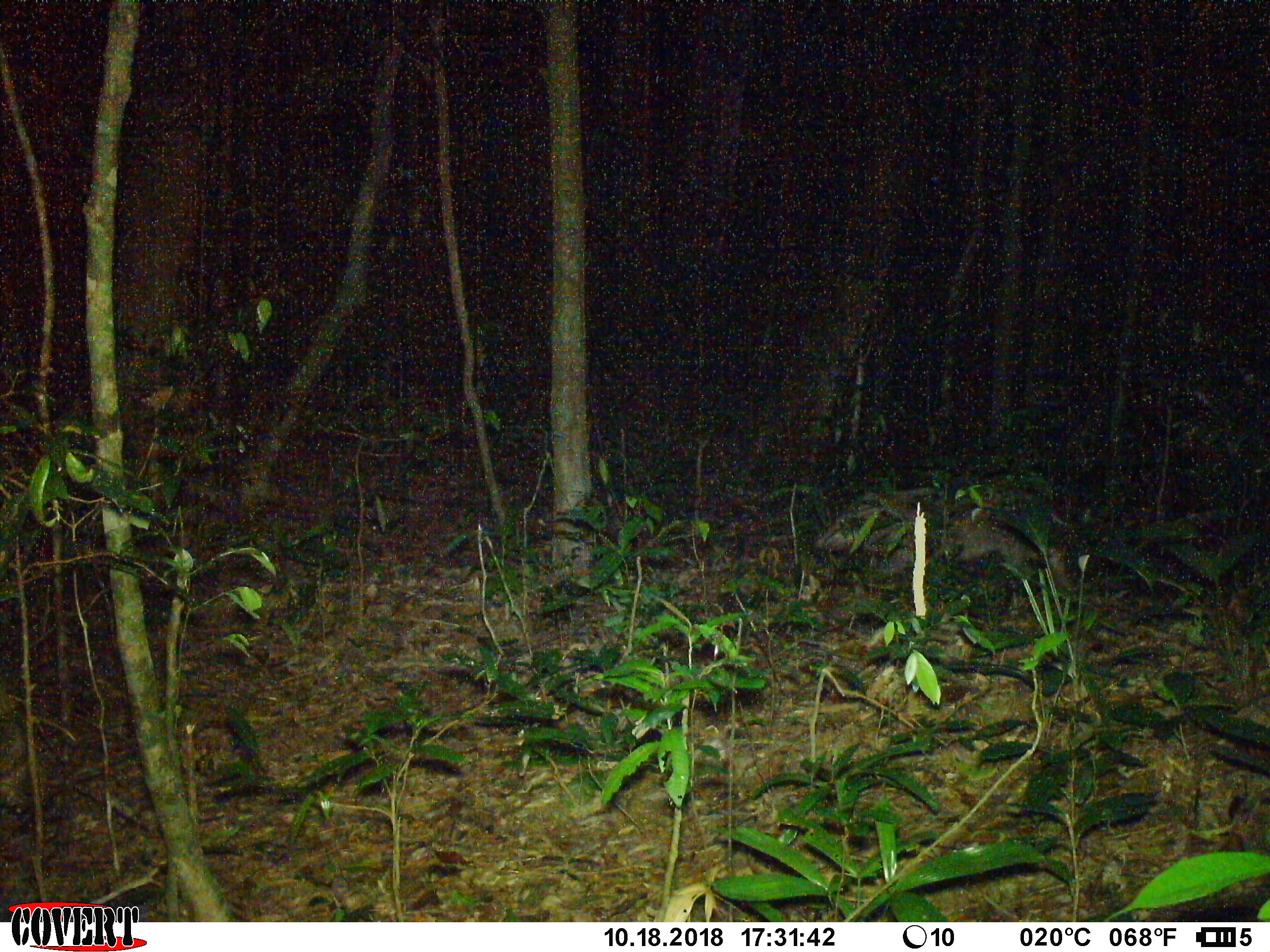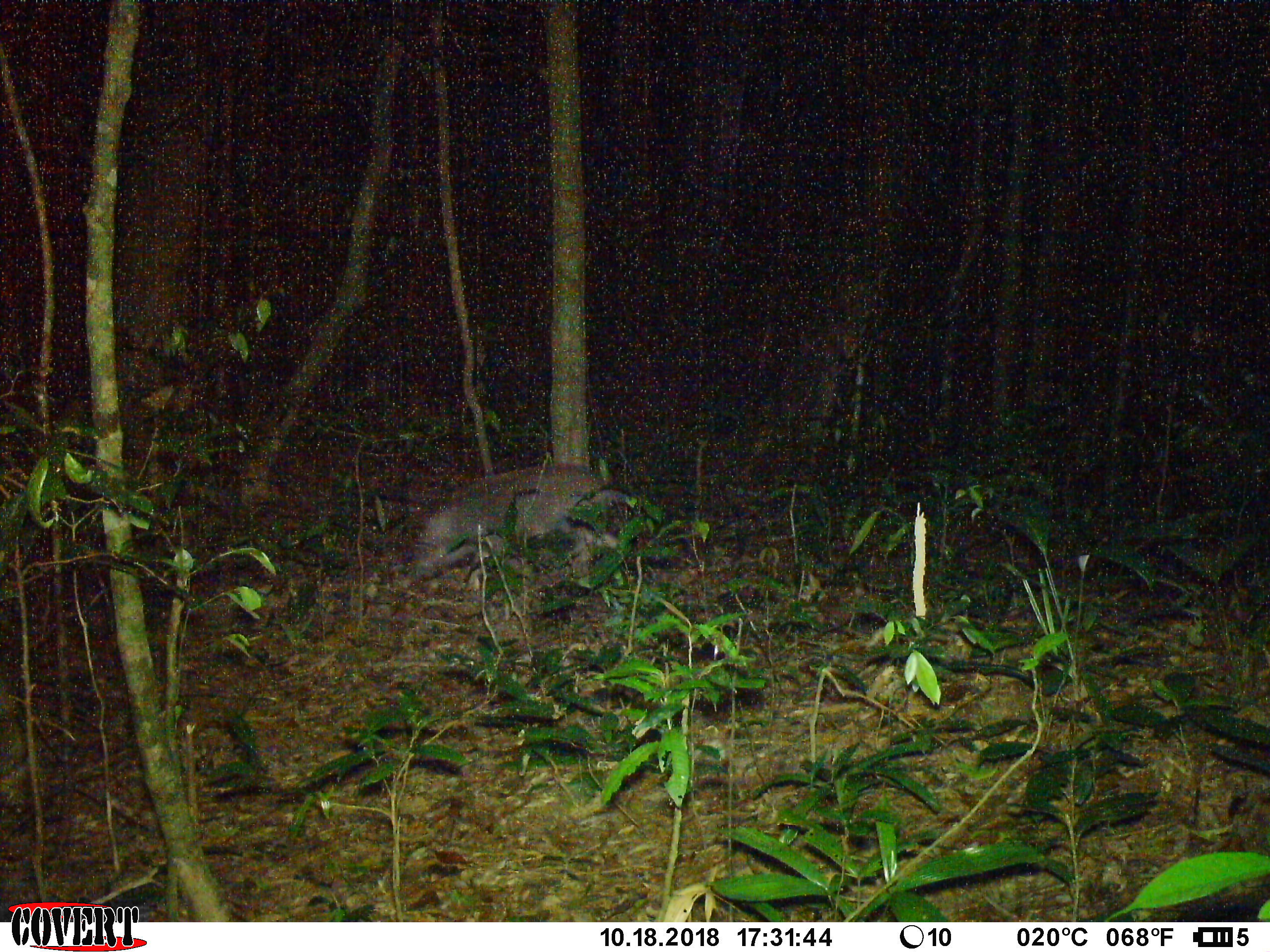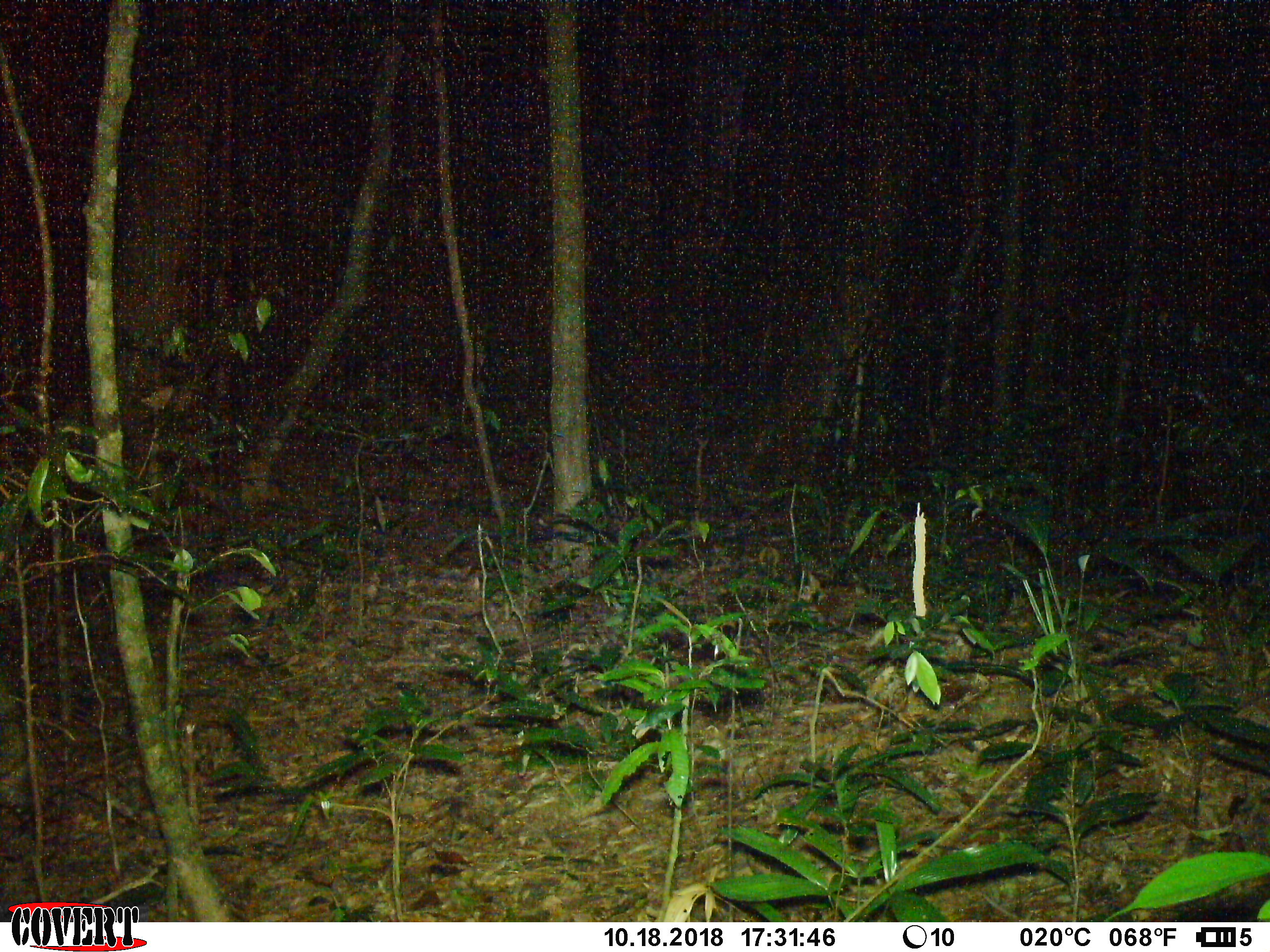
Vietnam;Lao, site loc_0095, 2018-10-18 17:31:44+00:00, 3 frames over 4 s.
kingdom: Animalia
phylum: Chordata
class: Mammalia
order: Artiodactyla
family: Suidae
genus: Sus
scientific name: Sus scrofa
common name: eurasian wild pig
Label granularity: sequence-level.